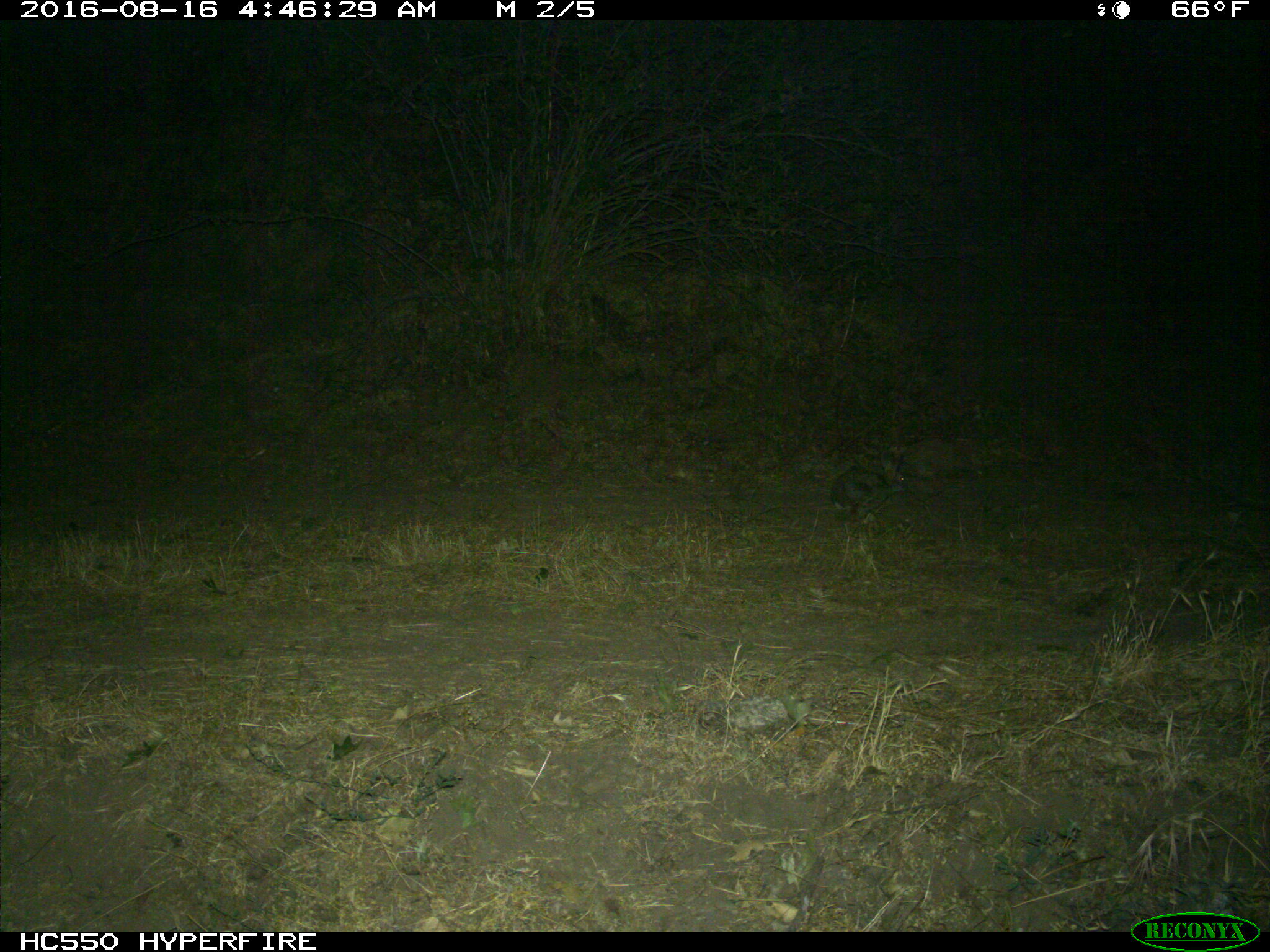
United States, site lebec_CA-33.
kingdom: Animalia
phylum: Chordata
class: Mammalia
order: Lagomorpha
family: Leporidae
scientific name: Leporidae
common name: rabbits and hares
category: unidentified rabbit